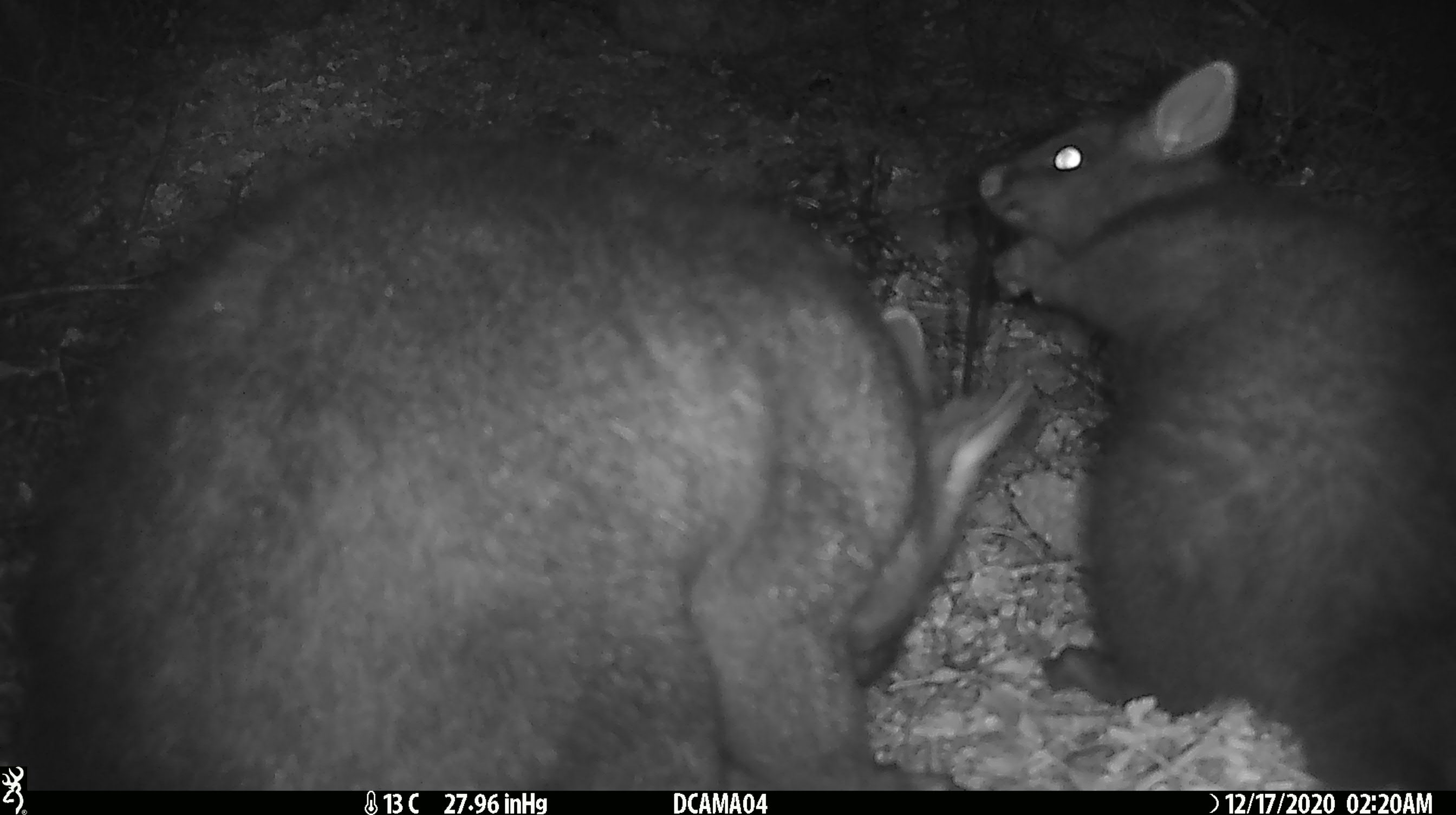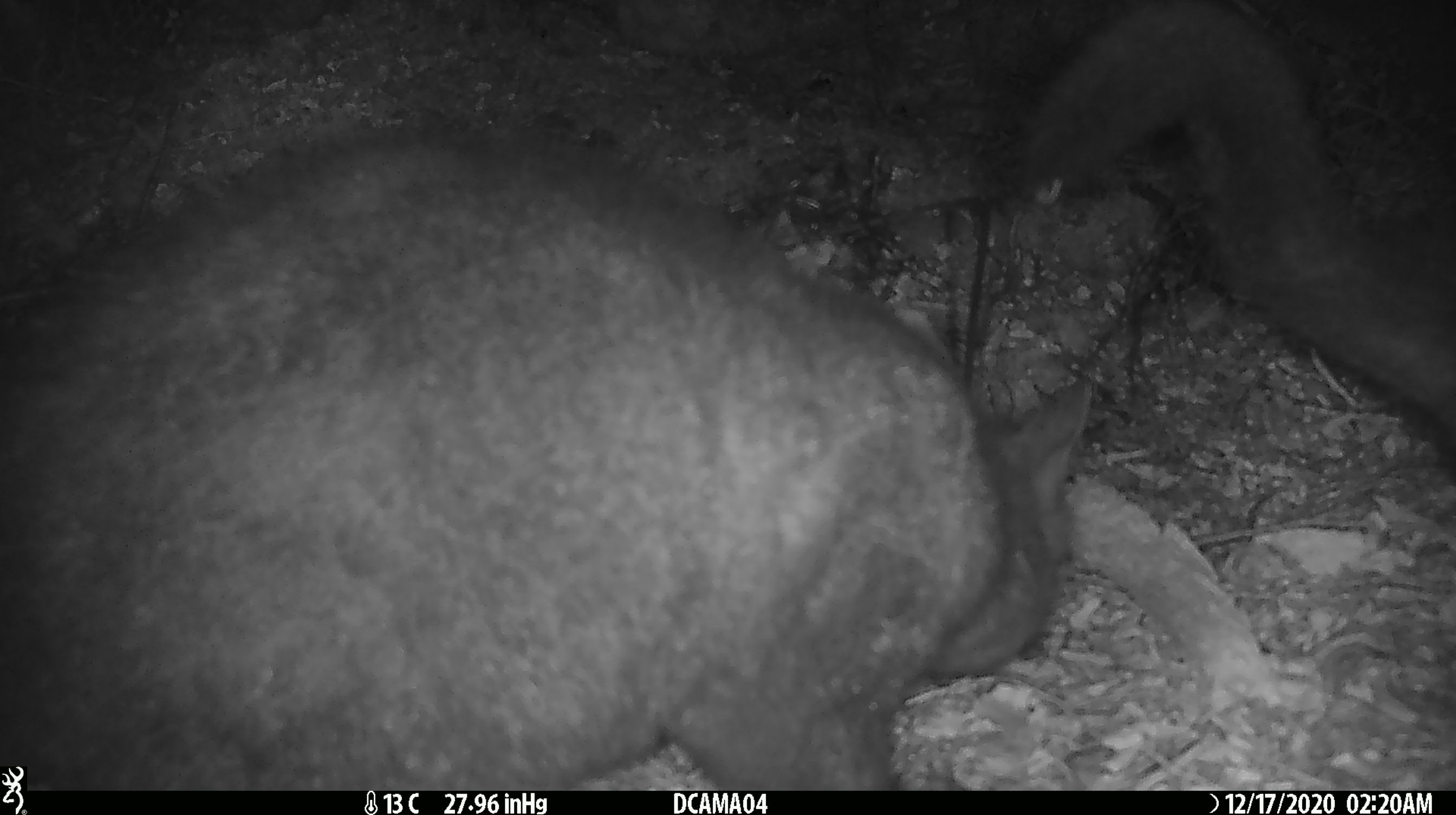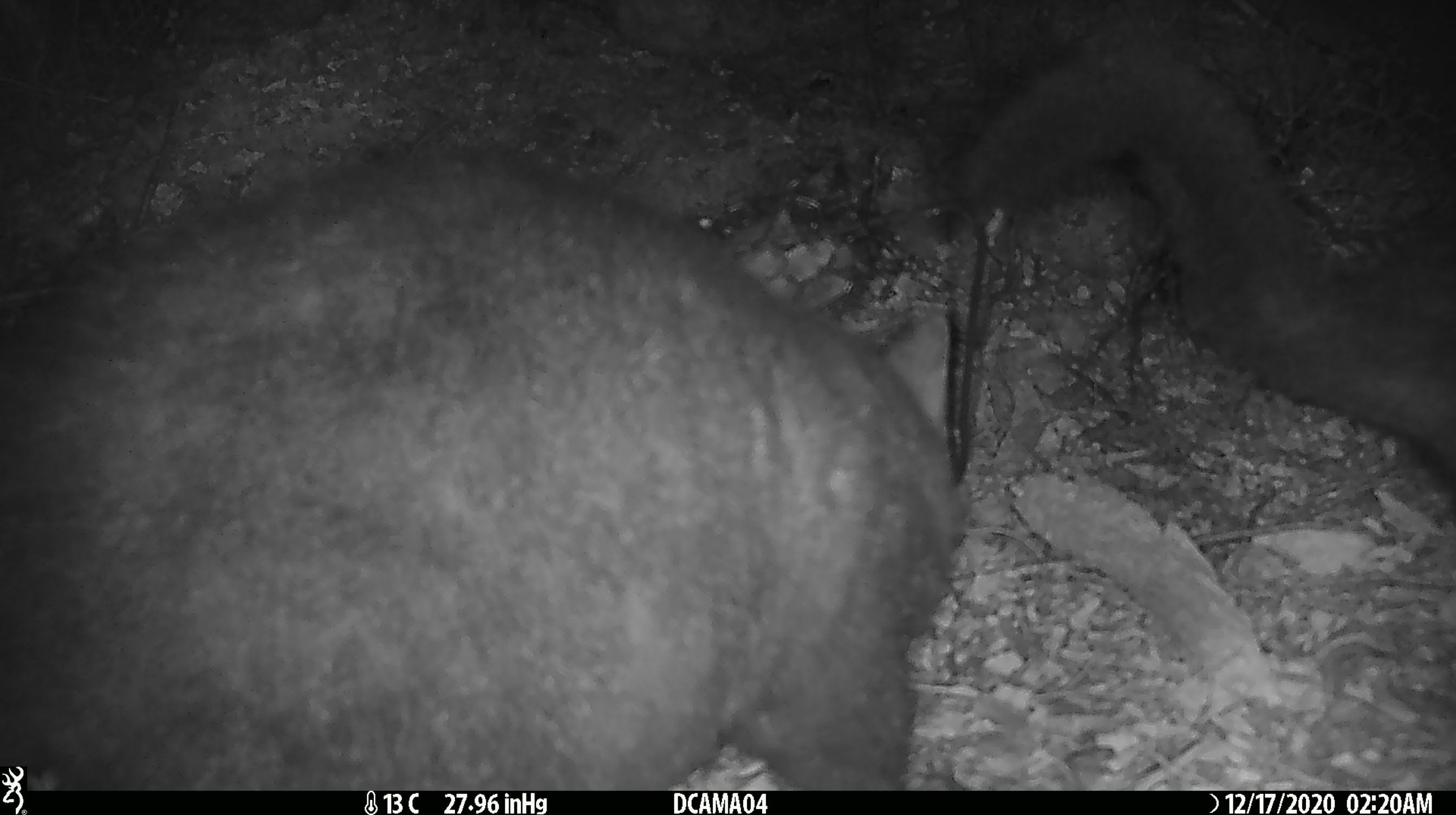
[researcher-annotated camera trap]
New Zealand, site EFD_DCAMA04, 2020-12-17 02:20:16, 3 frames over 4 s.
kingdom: Animalia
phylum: Chordata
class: Mammalia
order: Diprotodontia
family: Phalangeridae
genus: Trichosurus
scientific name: Trichosurus vulpecula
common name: common brushtail possum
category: possum